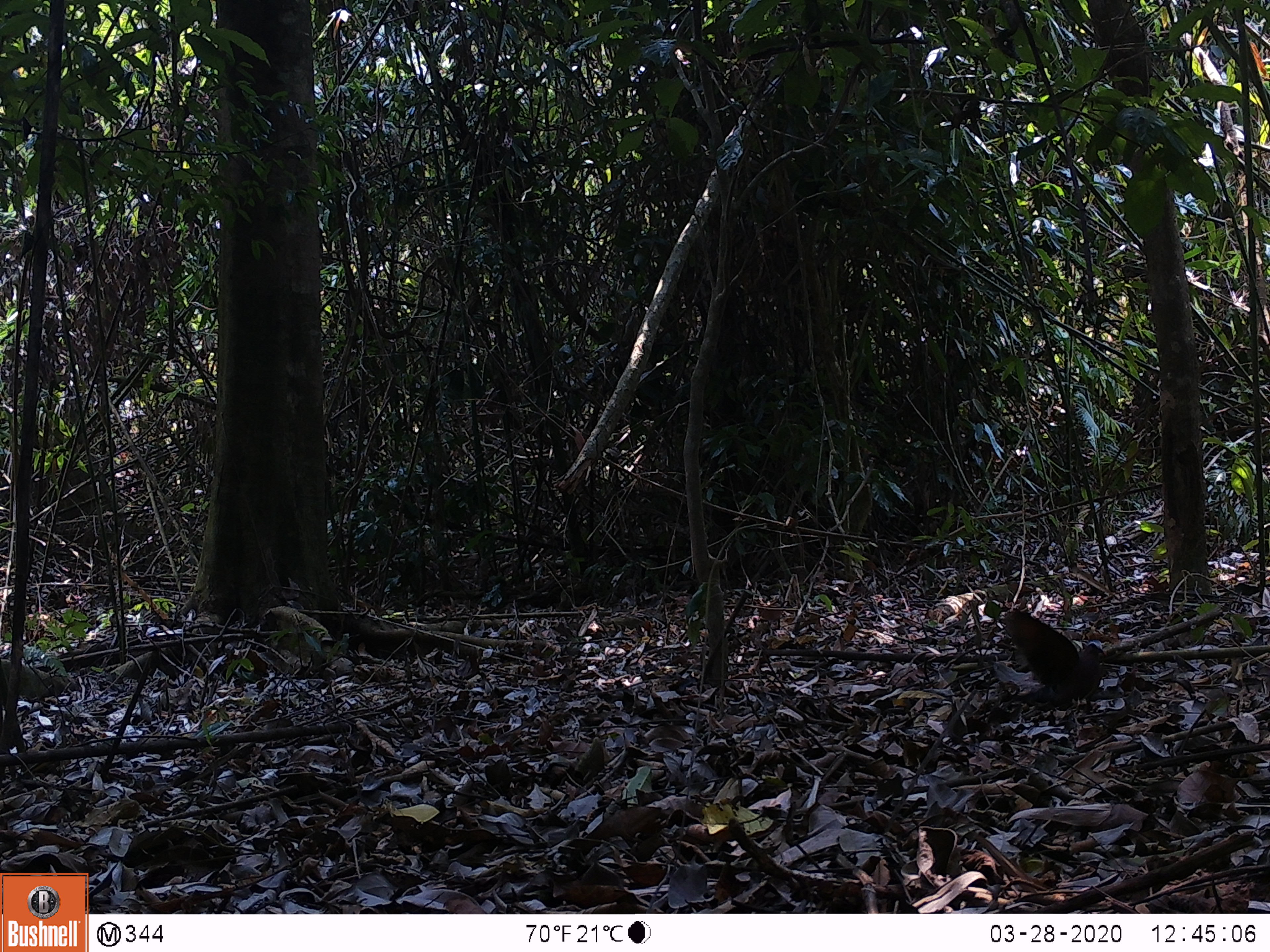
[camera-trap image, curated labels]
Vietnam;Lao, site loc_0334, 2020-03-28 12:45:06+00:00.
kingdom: Animalia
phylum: Chordata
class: Mammalia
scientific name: Mammalia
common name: mammal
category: unidentified small mammal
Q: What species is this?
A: Unidentified small mammal (mammal) (Mammalia).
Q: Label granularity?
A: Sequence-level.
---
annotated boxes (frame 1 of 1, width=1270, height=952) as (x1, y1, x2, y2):
unidentified small mammal: (998, 609, 1107, 710)